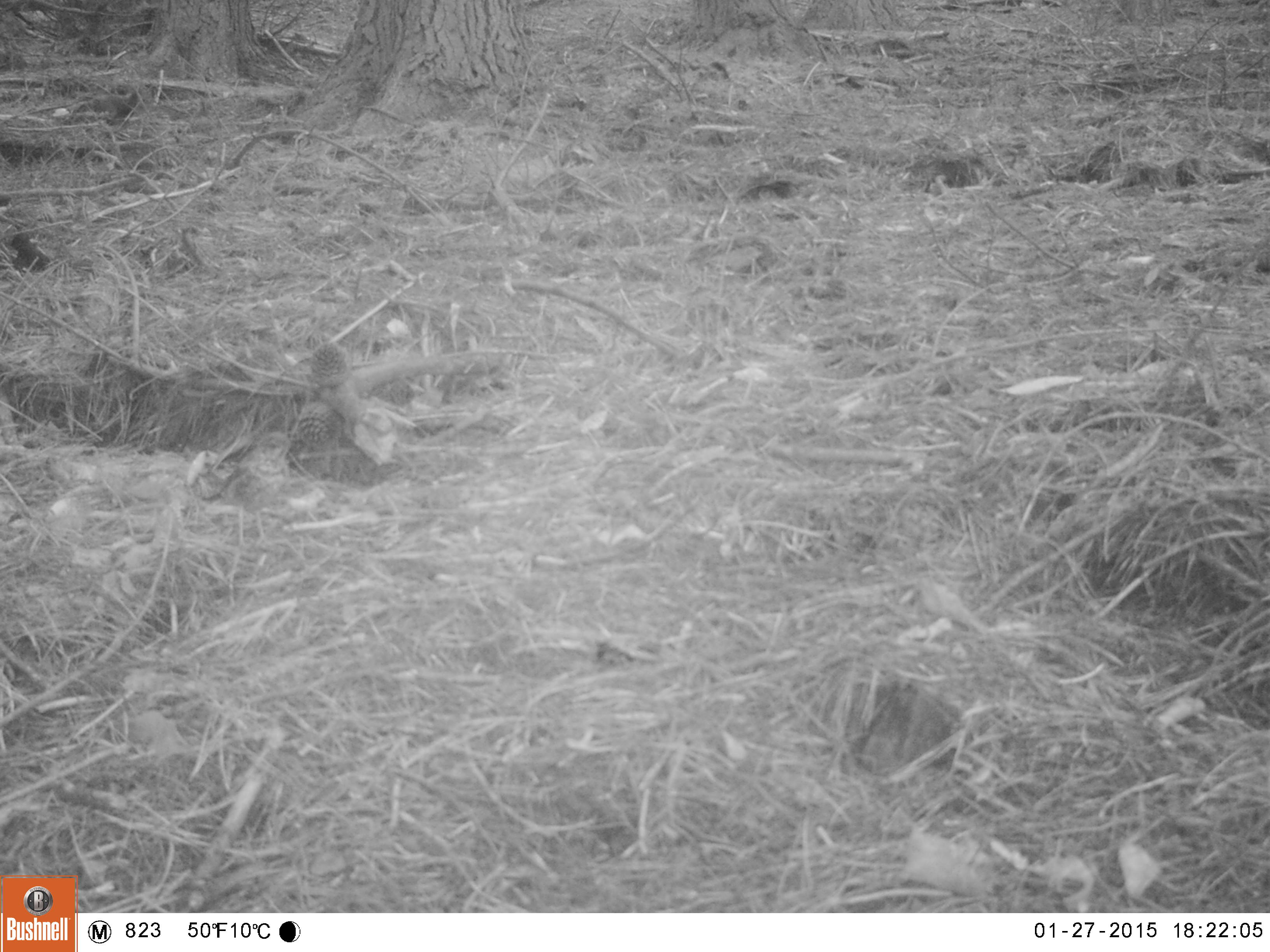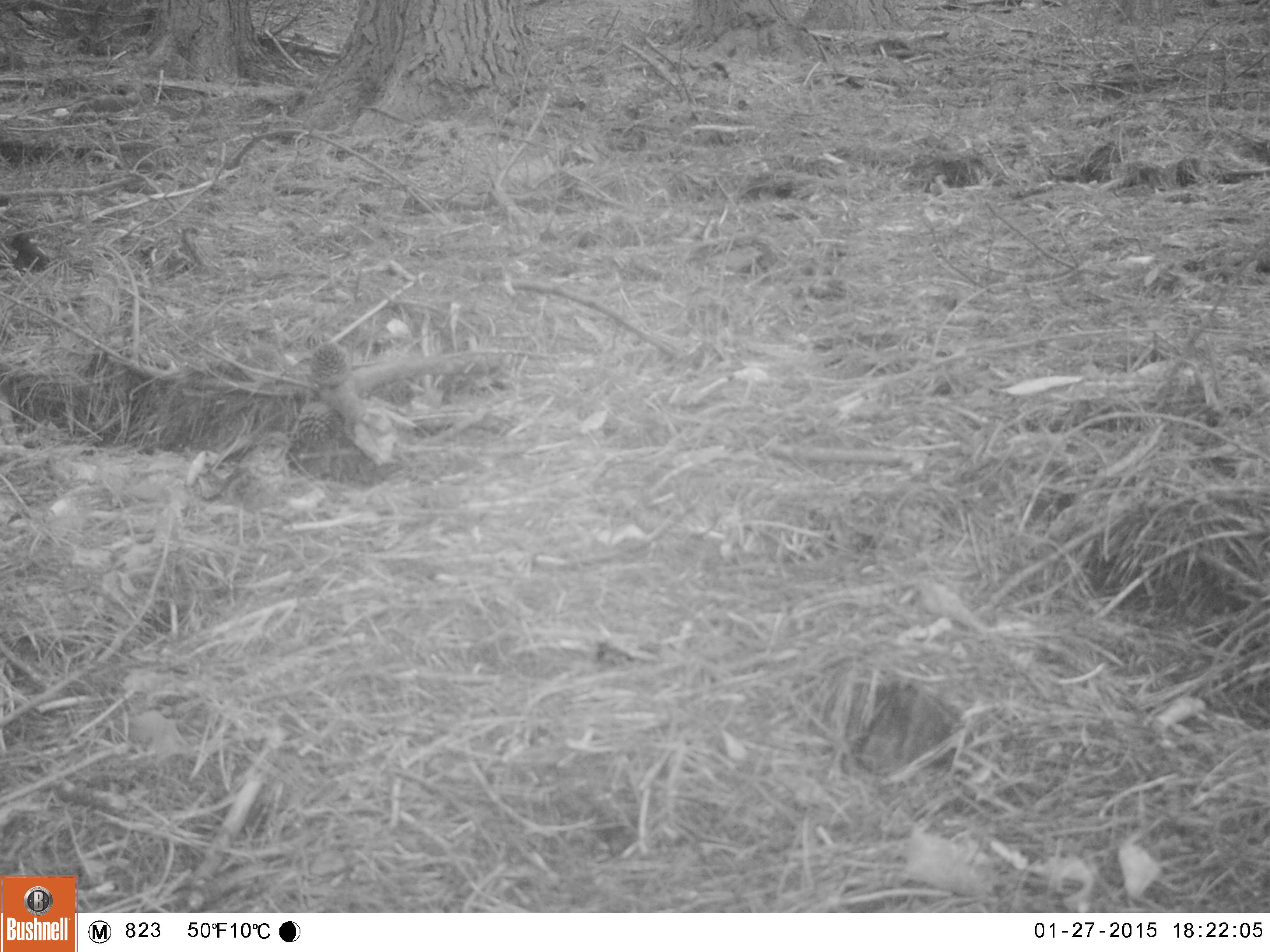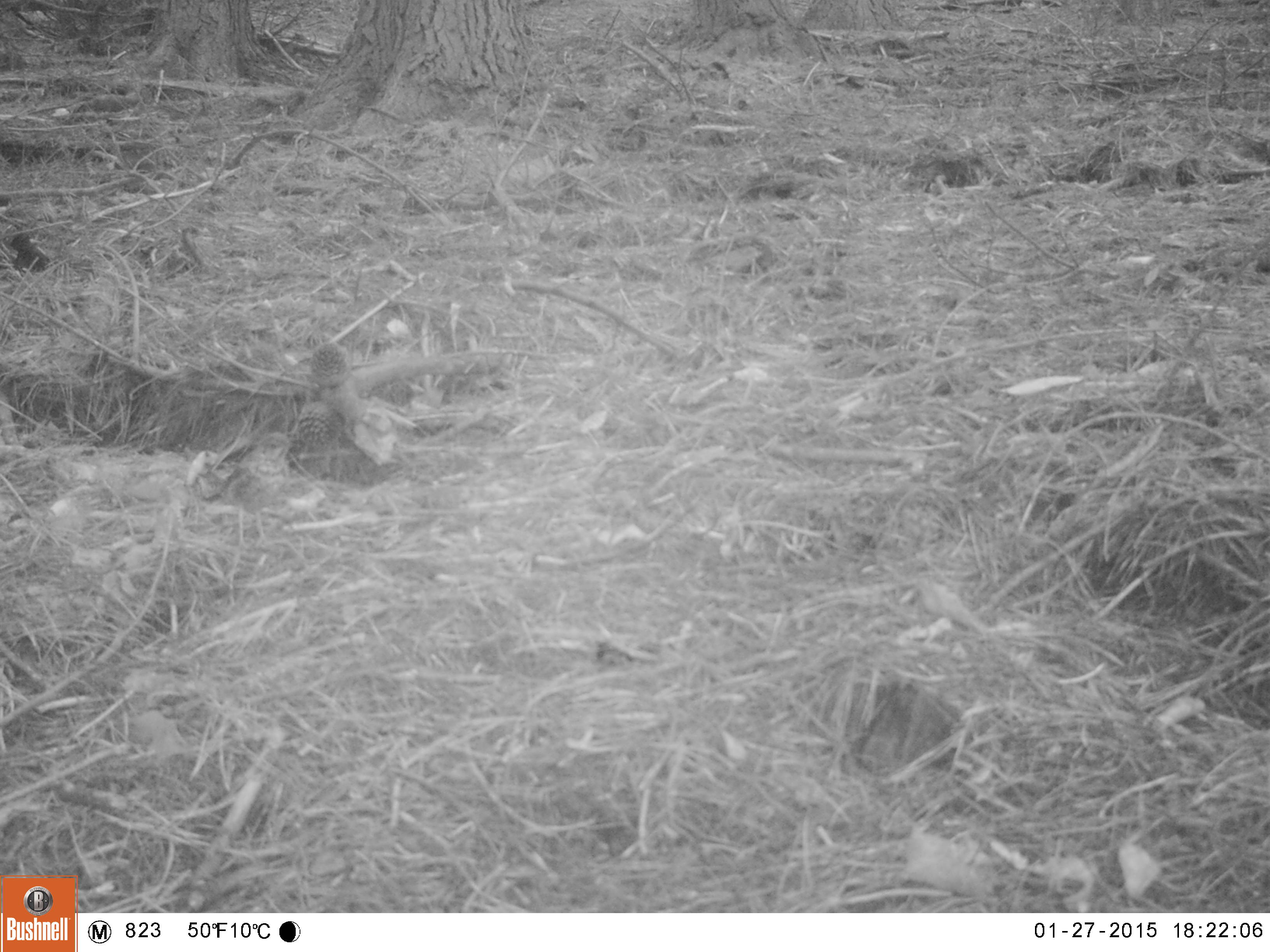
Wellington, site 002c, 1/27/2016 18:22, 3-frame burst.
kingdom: Animalia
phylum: Chordata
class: Aves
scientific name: Aves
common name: bird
Bird (Aves).